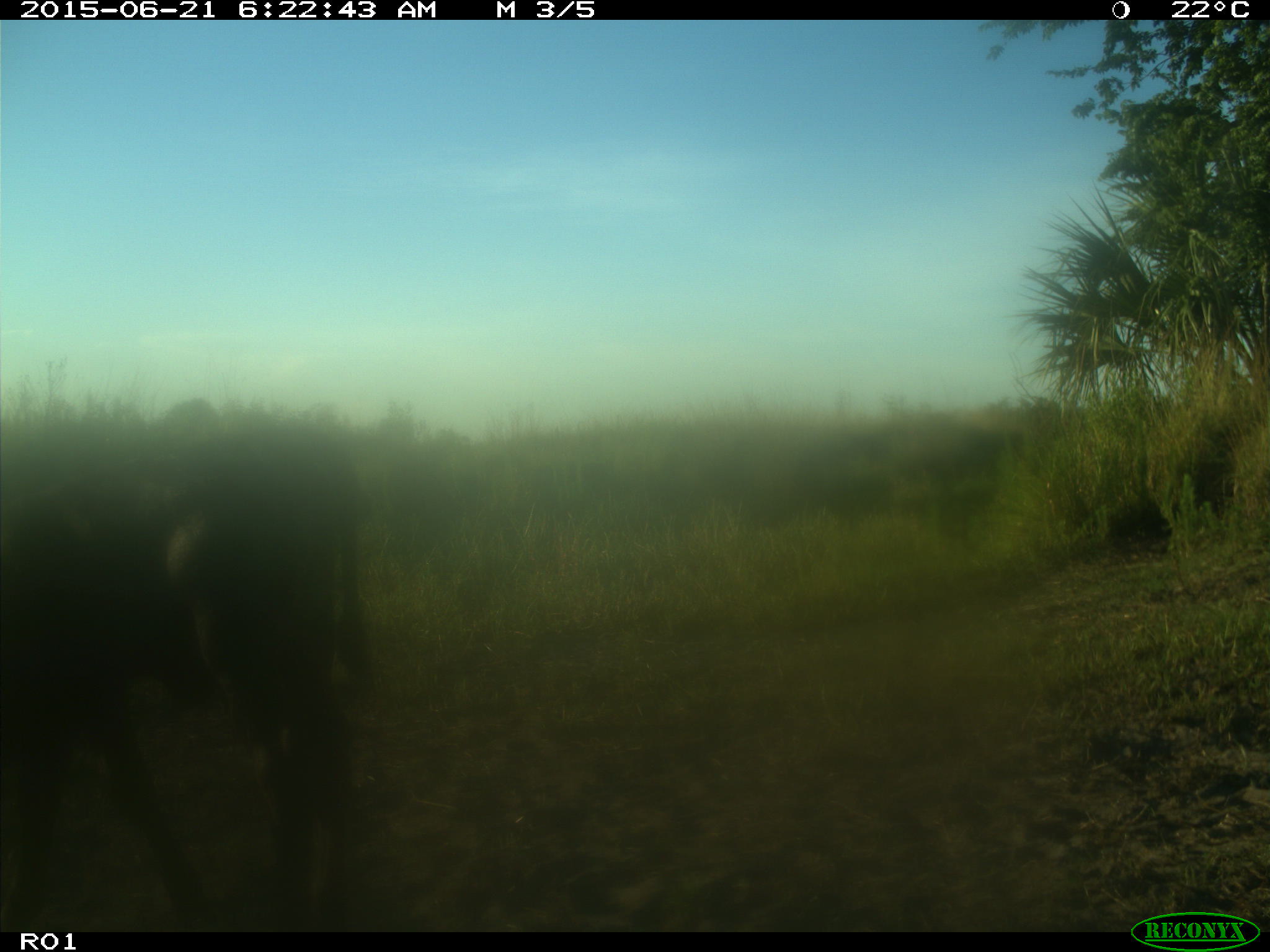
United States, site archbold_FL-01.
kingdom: Animalia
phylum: Chordata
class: Mammalia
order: Artiodactyla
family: Bovidae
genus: Bos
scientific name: Bos taurus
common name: domestic cow